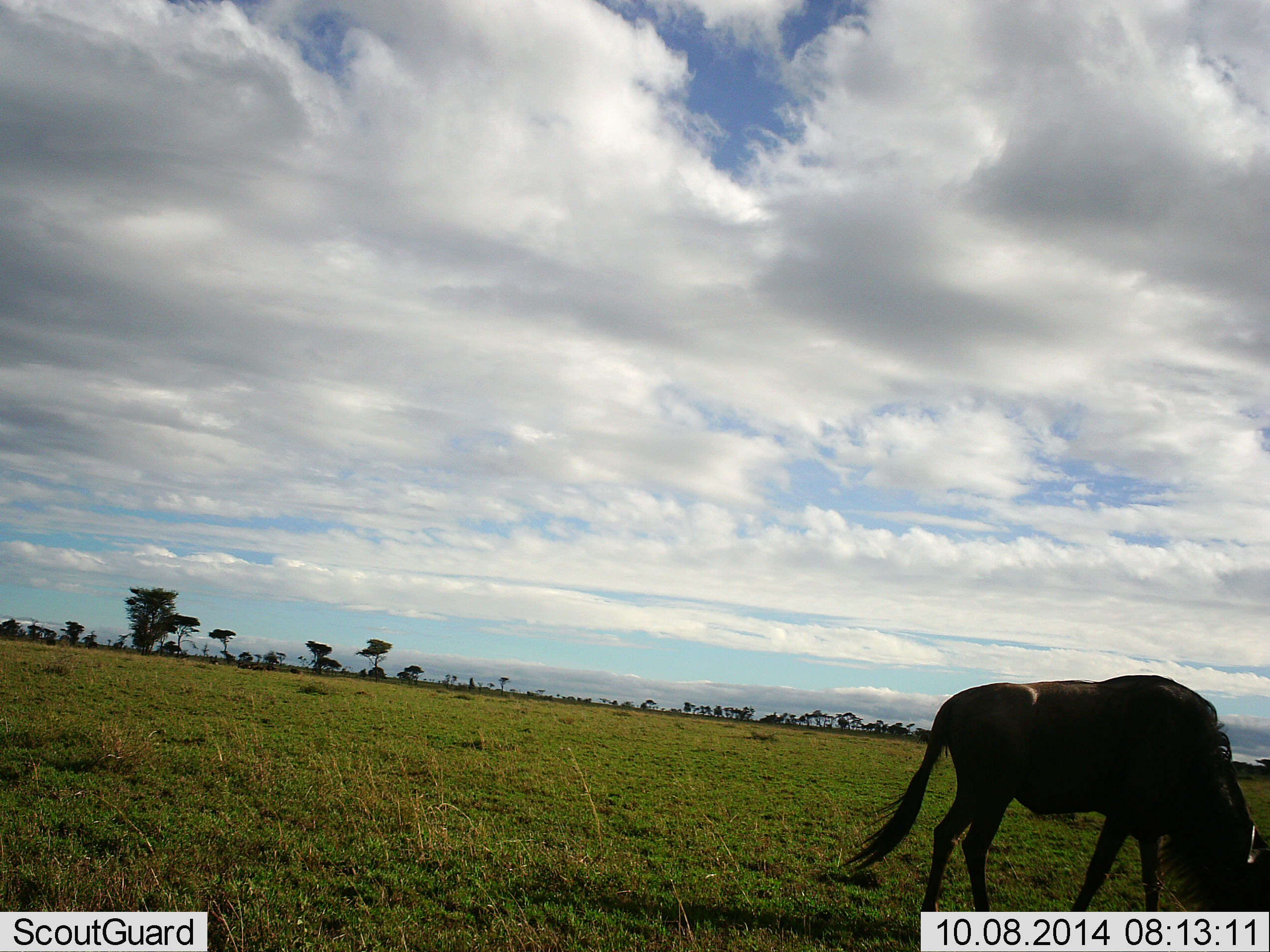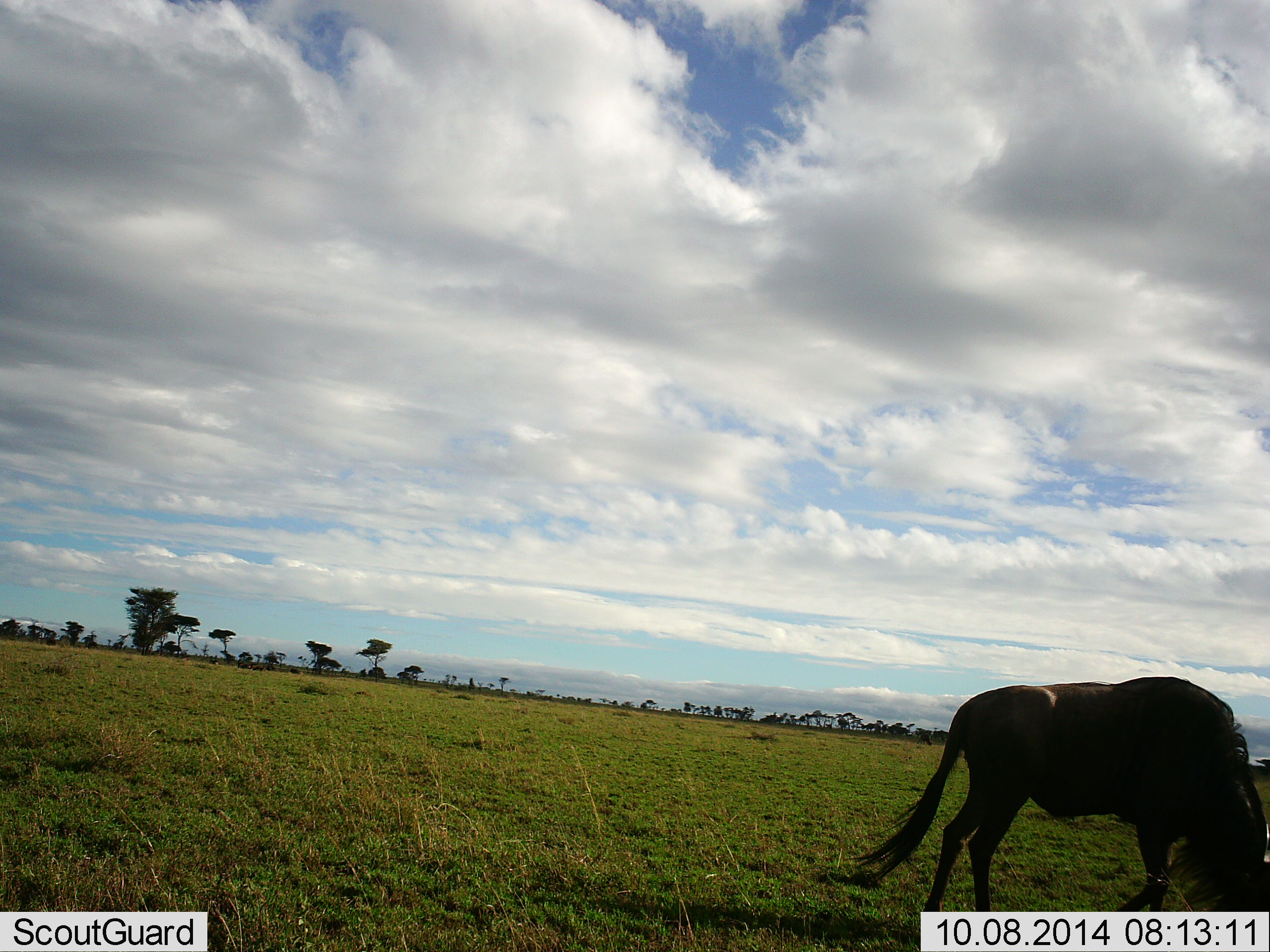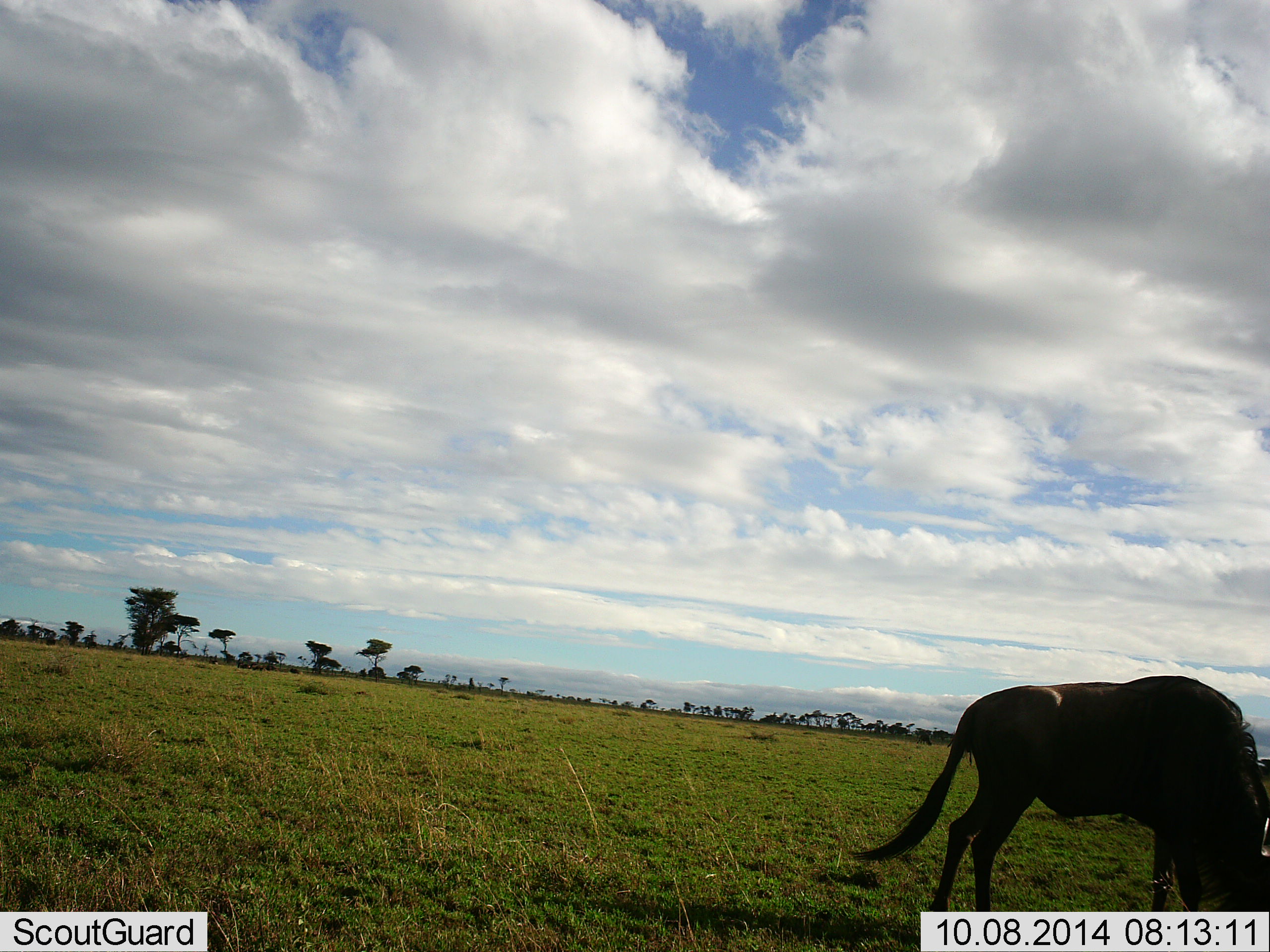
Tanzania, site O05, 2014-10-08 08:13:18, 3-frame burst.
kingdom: Animalia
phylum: Chordata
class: Mammalia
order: Artiodactyla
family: Bovidae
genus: Connochaetes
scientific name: Connochaetes taurinus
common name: blue wildebeest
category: wildebeest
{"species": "wildebeest (blue wildebeest) (Connochaetes taurinus)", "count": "1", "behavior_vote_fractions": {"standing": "10%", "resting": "0%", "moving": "0%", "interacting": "0%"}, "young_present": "0%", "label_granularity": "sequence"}